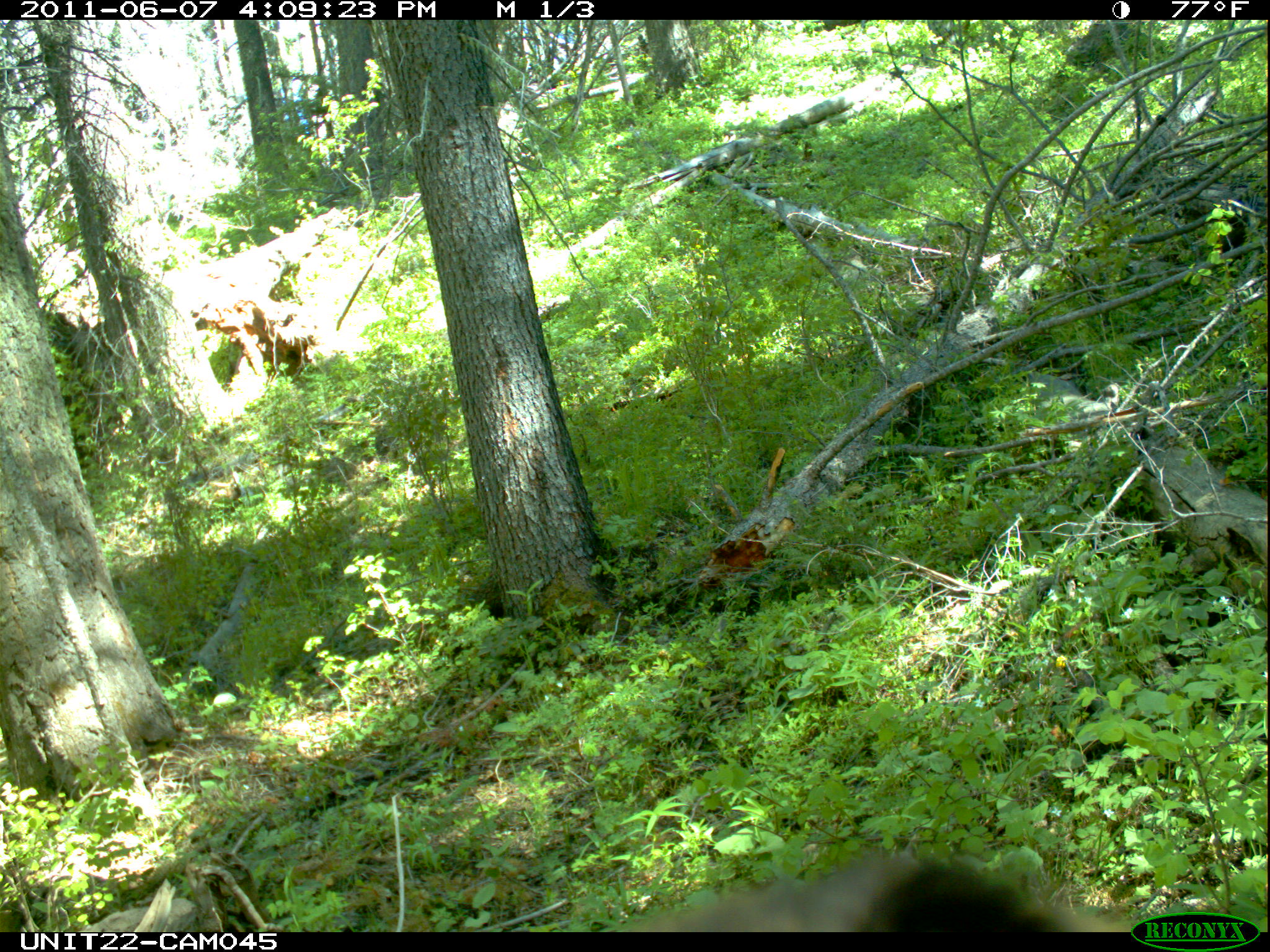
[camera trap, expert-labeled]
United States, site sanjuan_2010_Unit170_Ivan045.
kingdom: Animalia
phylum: Chordata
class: Mammalia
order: Carnivora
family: Ursidae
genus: Ursus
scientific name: Ursus americanus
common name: american black bear